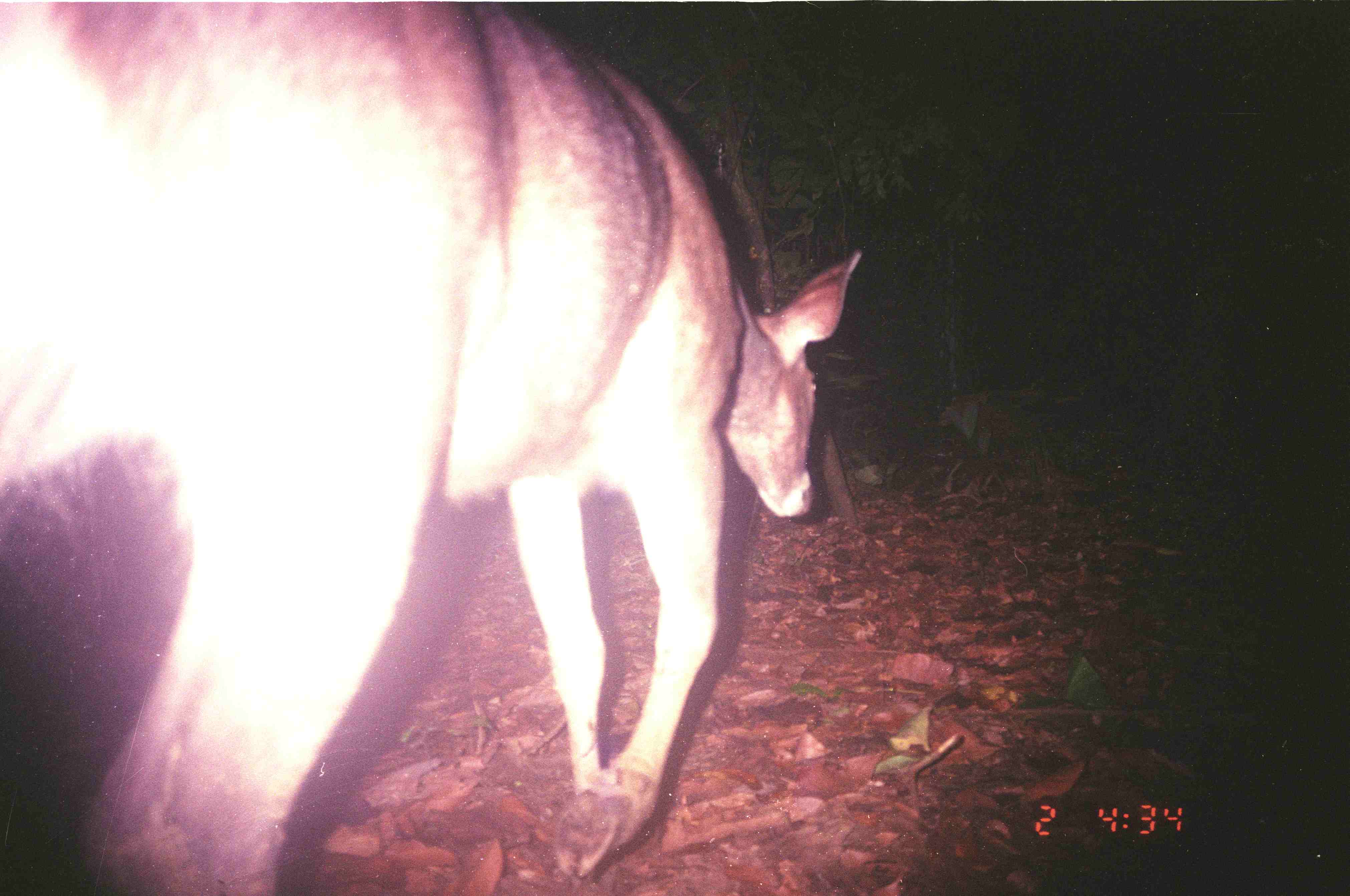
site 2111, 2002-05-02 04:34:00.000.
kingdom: Animalia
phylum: Chordata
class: Mammalia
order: Artiodactyla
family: Cervidae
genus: Rusa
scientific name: Rusa unicolor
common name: sambar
Rusa unicolor (sambar), count 1.